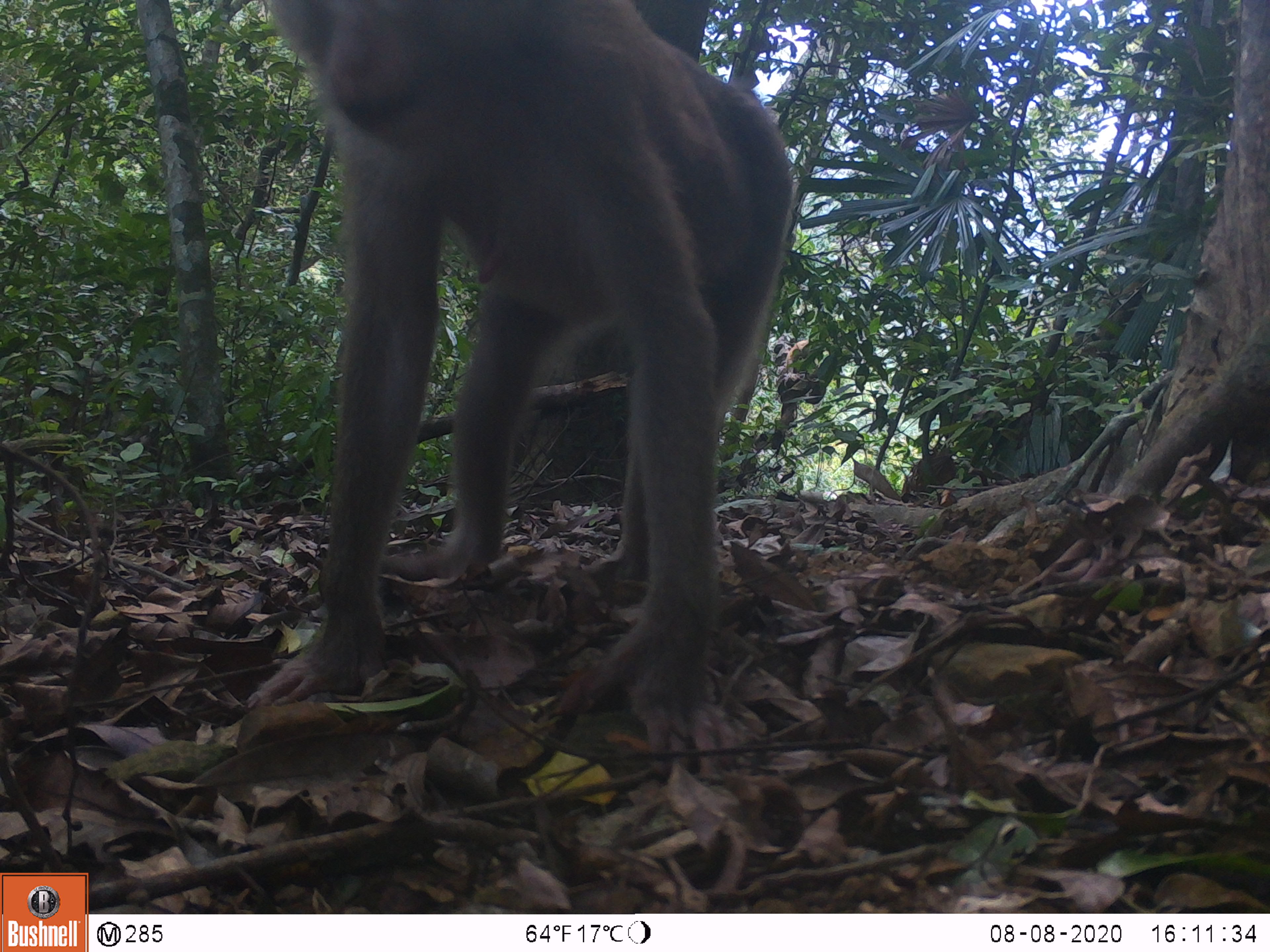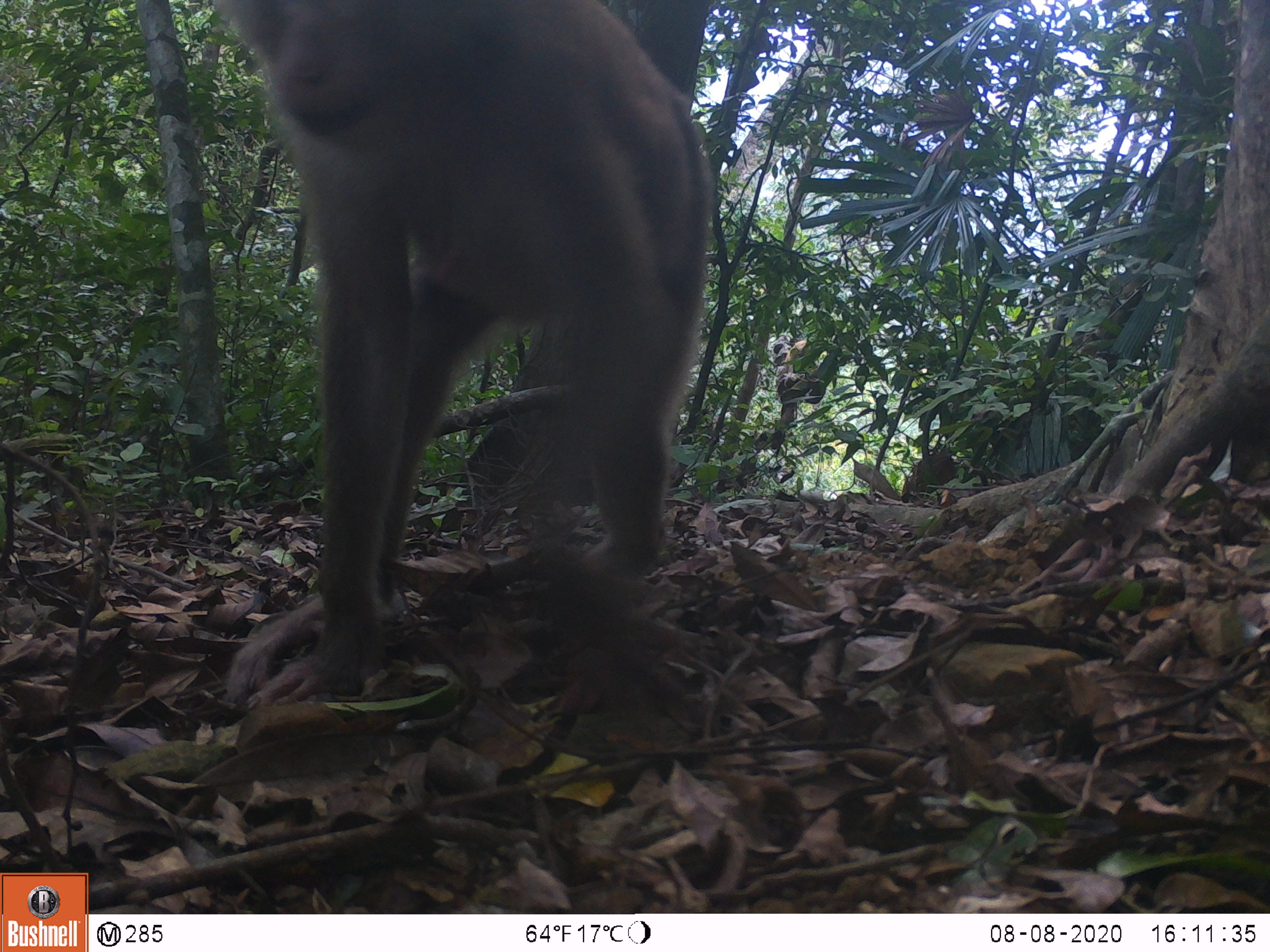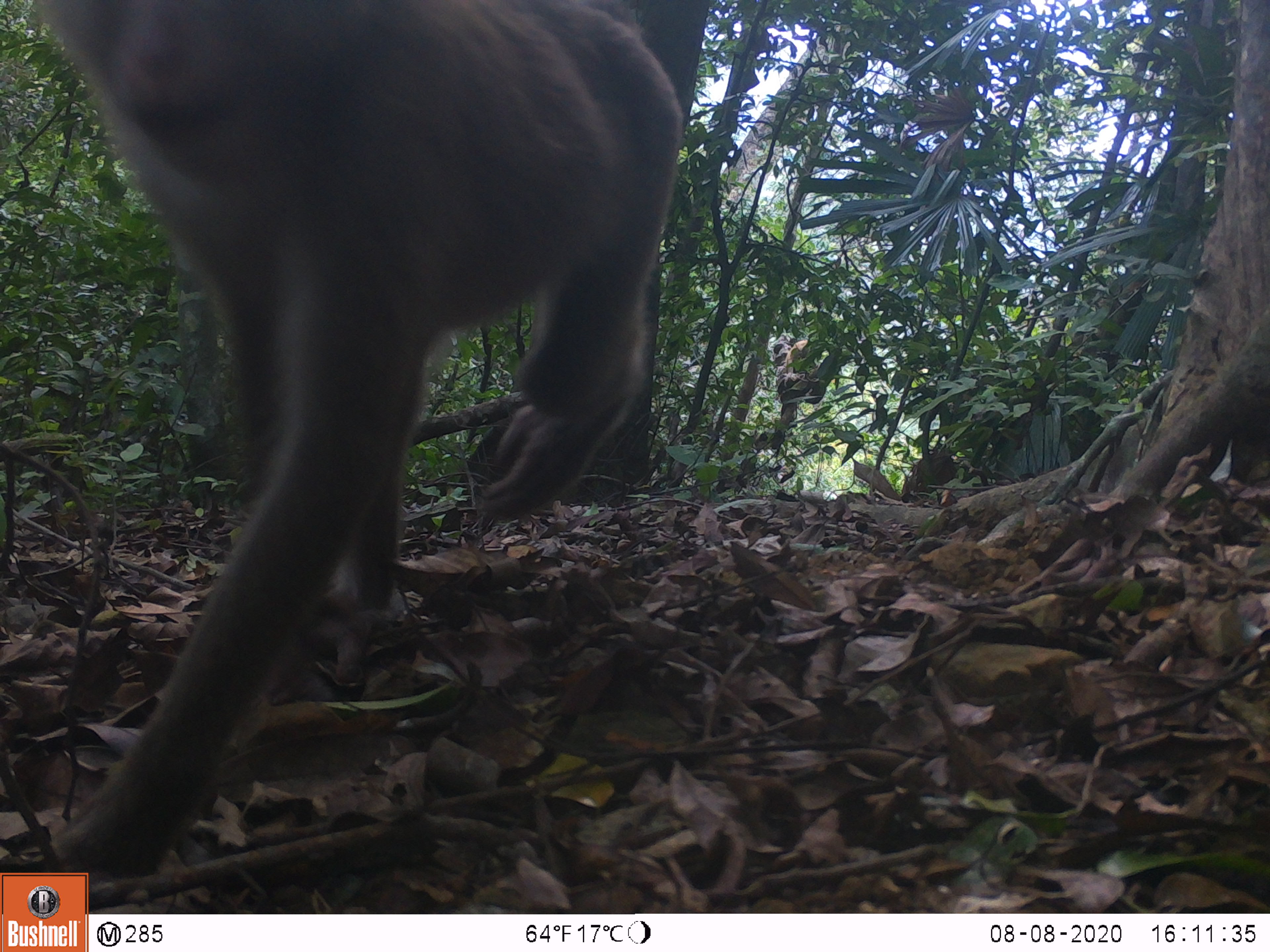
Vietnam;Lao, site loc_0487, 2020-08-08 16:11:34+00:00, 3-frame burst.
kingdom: Animalia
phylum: Chordata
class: Mammalia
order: Primates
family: Cercopithecidae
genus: Macaca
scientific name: Macaca nemestrina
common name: pig-tailed macaque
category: pig tailed macaque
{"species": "pig tailed macaque (pig-tailed macaque) (Macaca nemestrina)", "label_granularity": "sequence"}